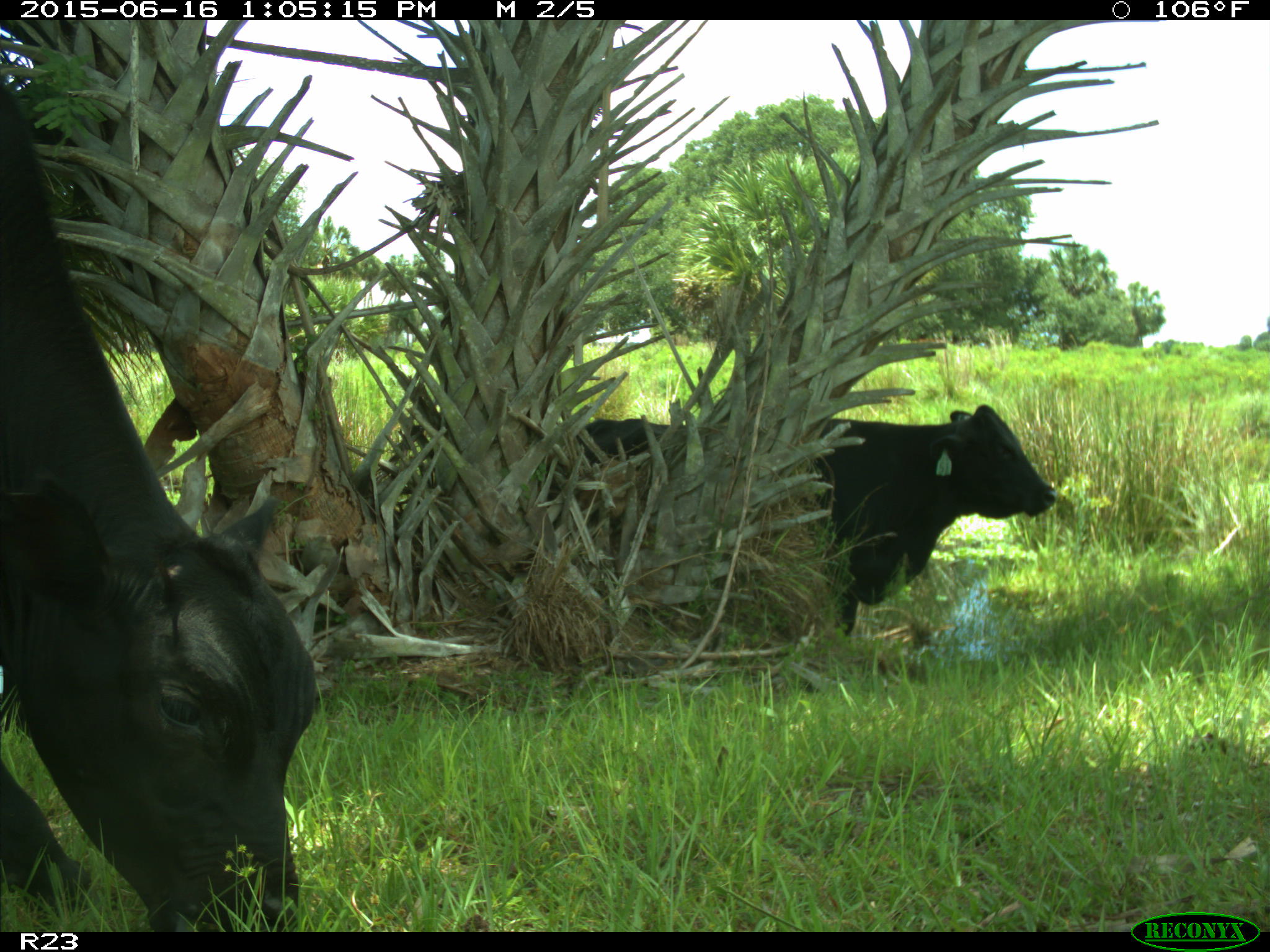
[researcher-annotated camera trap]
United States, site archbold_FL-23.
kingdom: Animalia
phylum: Chordata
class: Mammalia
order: Artiodactyla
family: Bovidae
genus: Bos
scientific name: Bos taurus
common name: domestic cow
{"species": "Bos taurus (domestic cow)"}